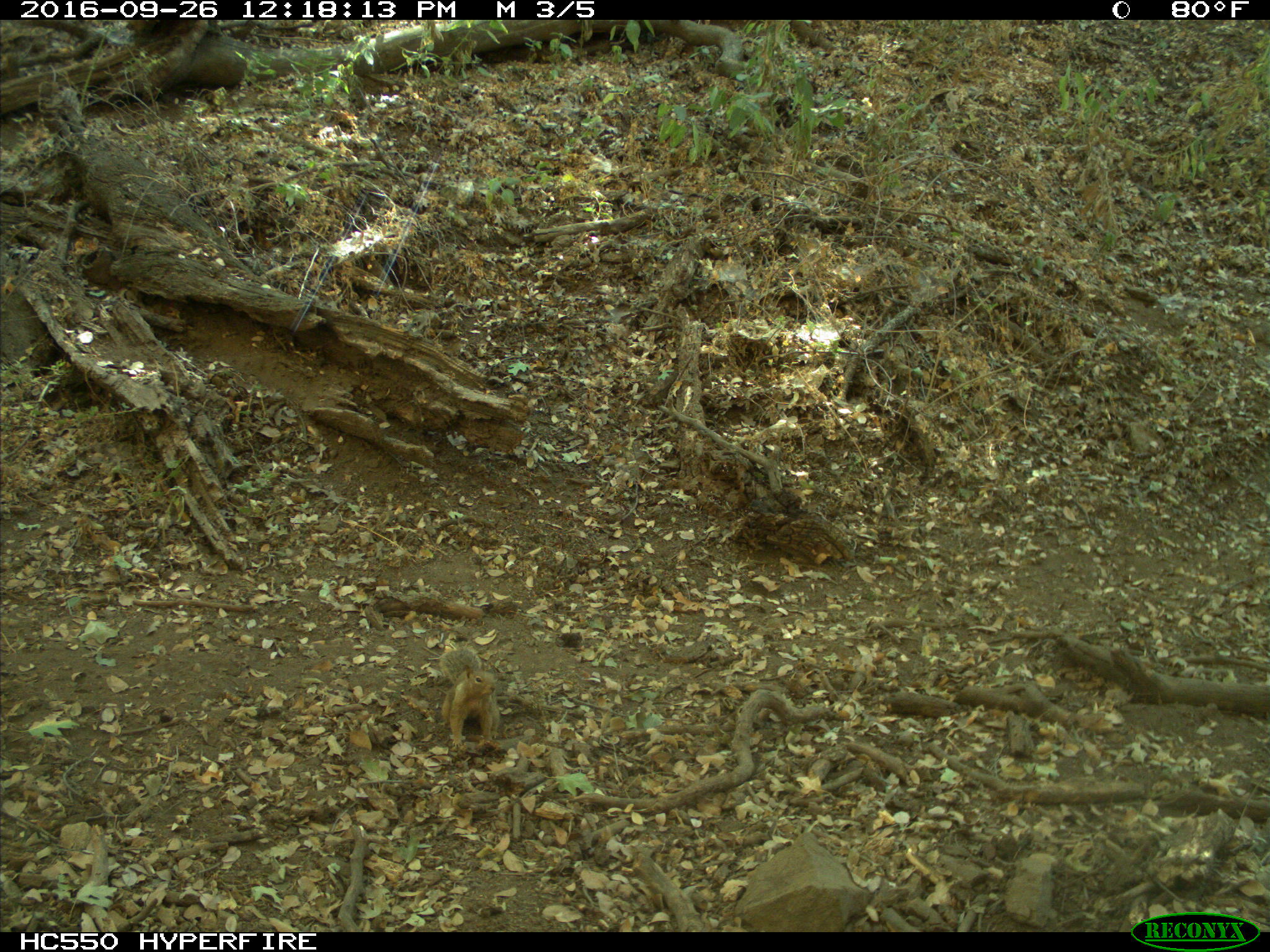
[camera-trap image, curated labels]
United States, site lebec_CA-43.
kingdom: Animalia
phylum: Chordata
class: Mammalia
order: Rodentia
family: Sciuridae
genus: Otospermophilus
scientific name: Otospermophilus beecheyi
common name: california ground squirrel